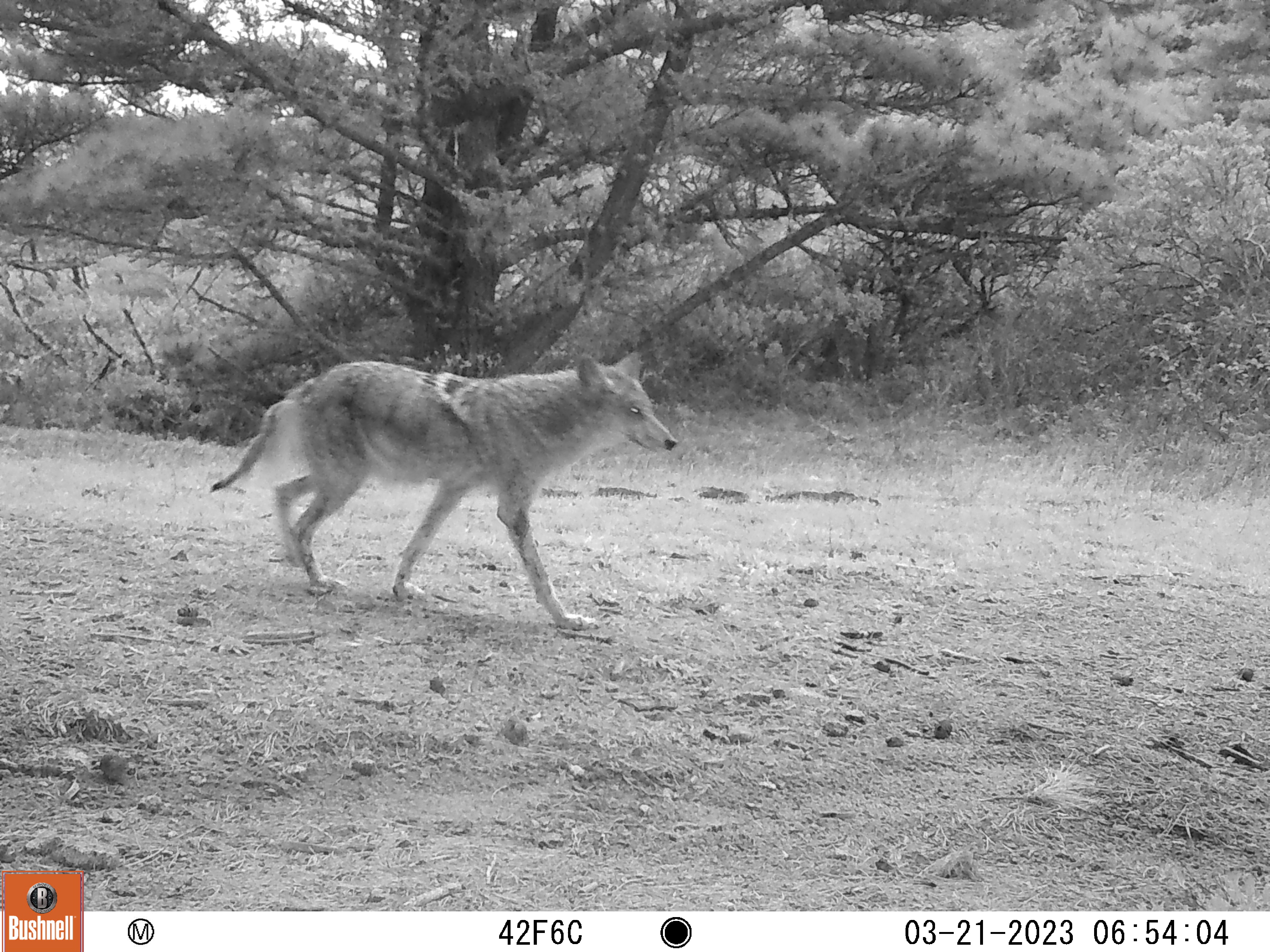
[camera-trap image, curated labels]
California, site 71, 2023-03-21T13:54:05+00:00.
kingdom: Animalia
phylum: Chordata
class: Mammalia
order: Carnivora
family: Canidae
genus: Canis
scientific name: Canis latrans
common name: coyote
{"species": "coyote (Canis latrans)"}